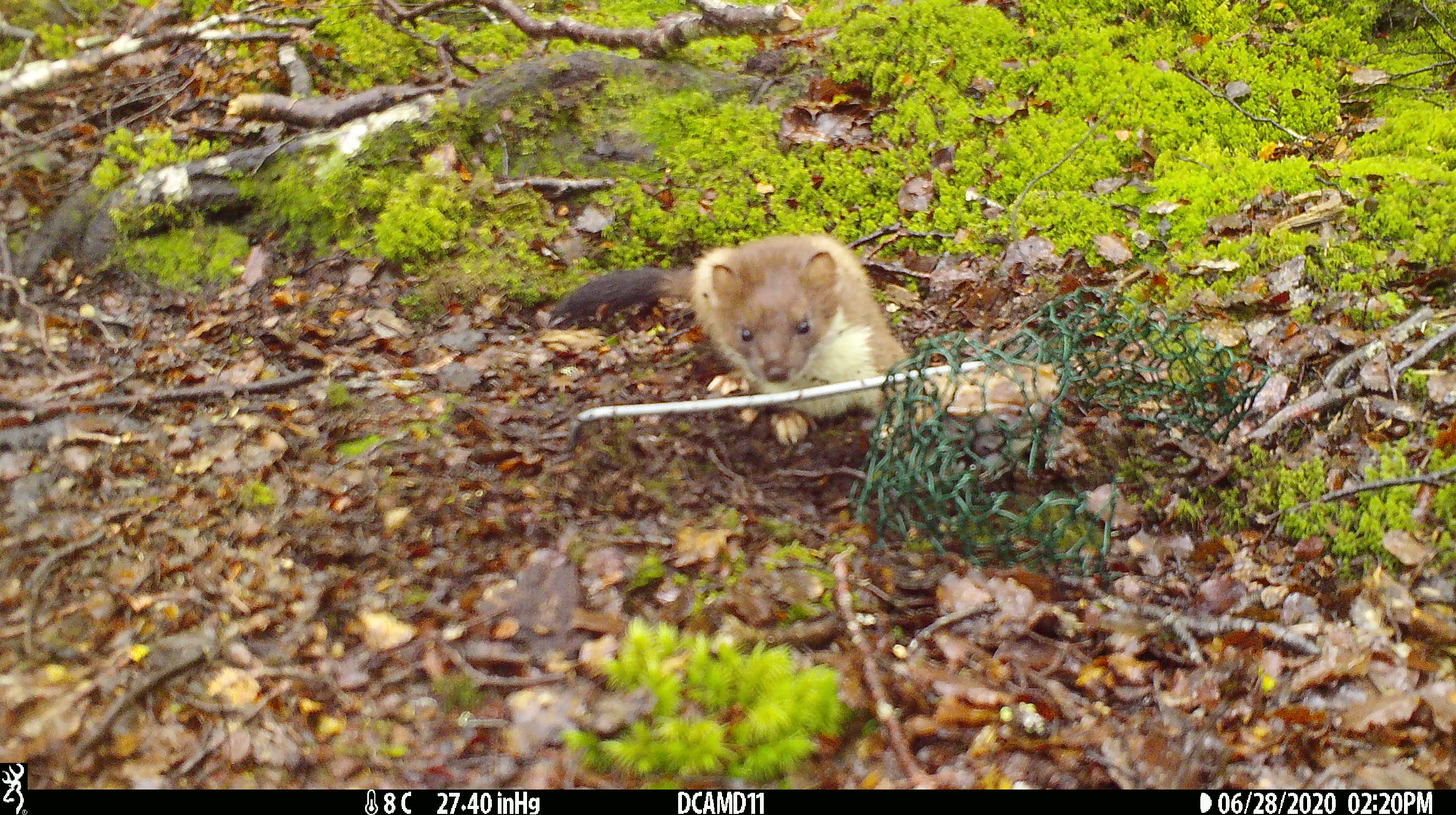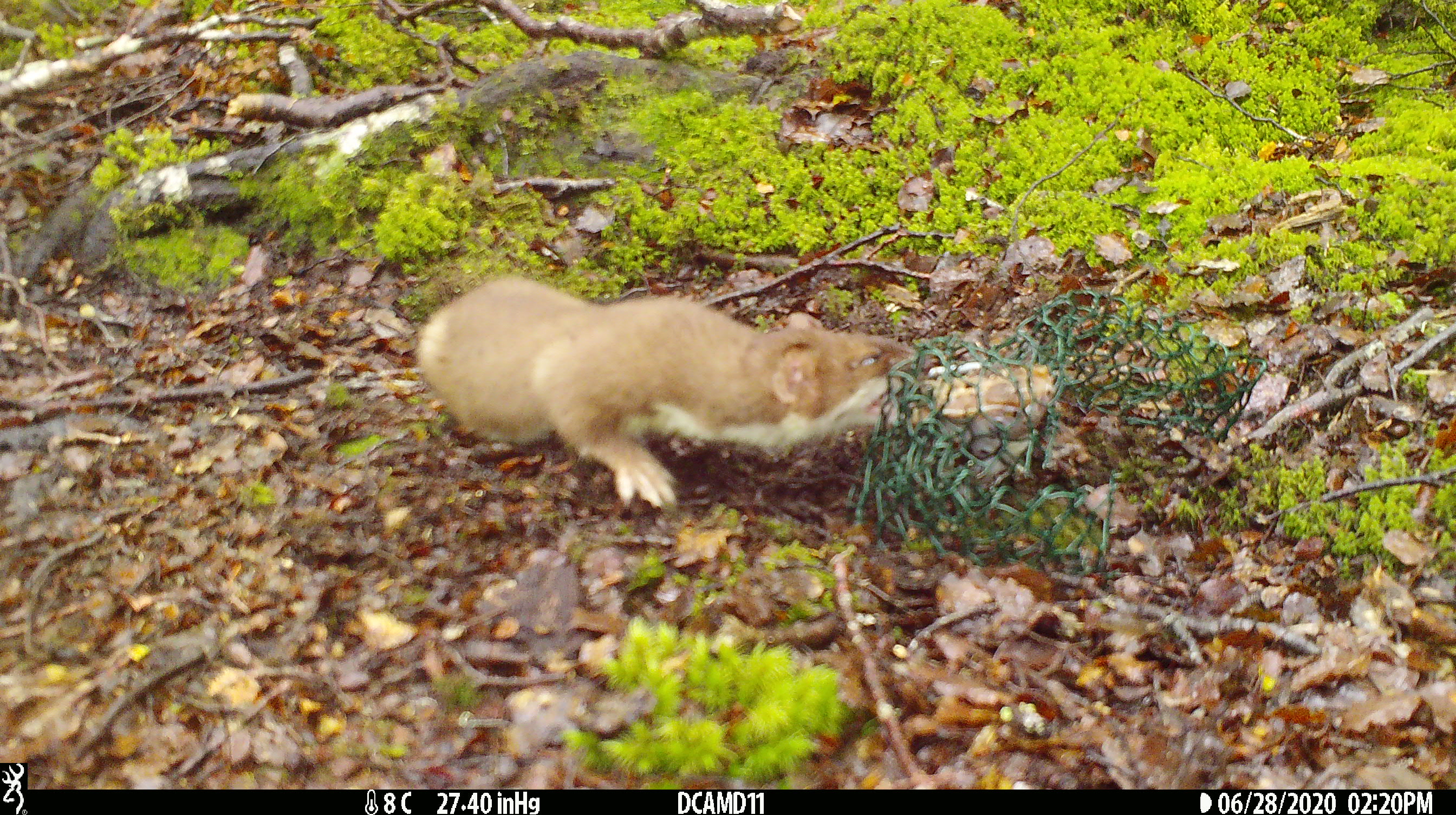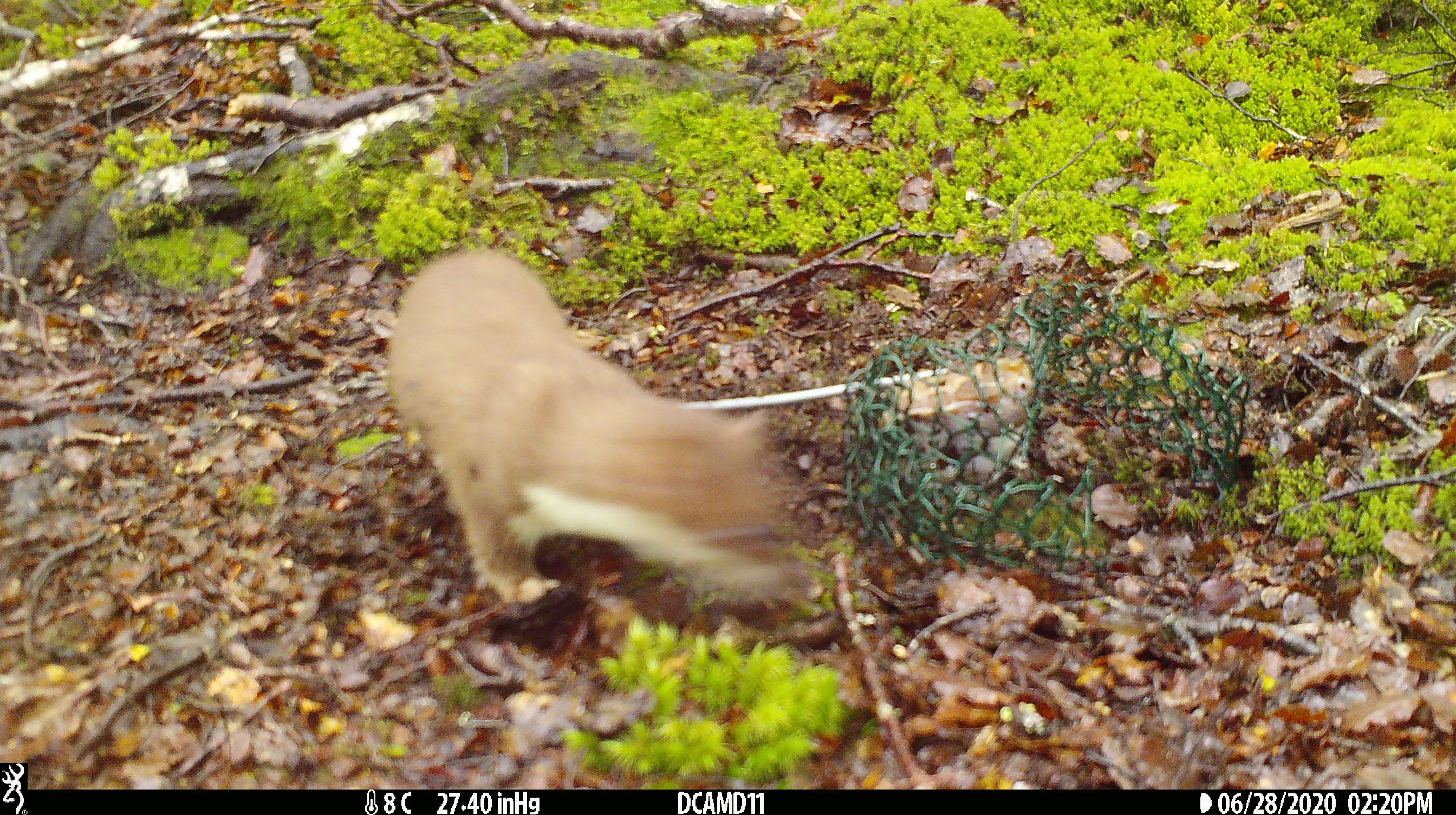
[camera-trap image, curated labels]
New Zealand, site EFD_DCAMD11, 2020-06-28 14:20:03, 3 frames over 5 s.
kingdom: Animalia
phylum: Chordata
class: Mammalia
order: Carnivora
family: Mustelidae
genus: Mustela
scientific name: Mustela erminea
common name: stoat